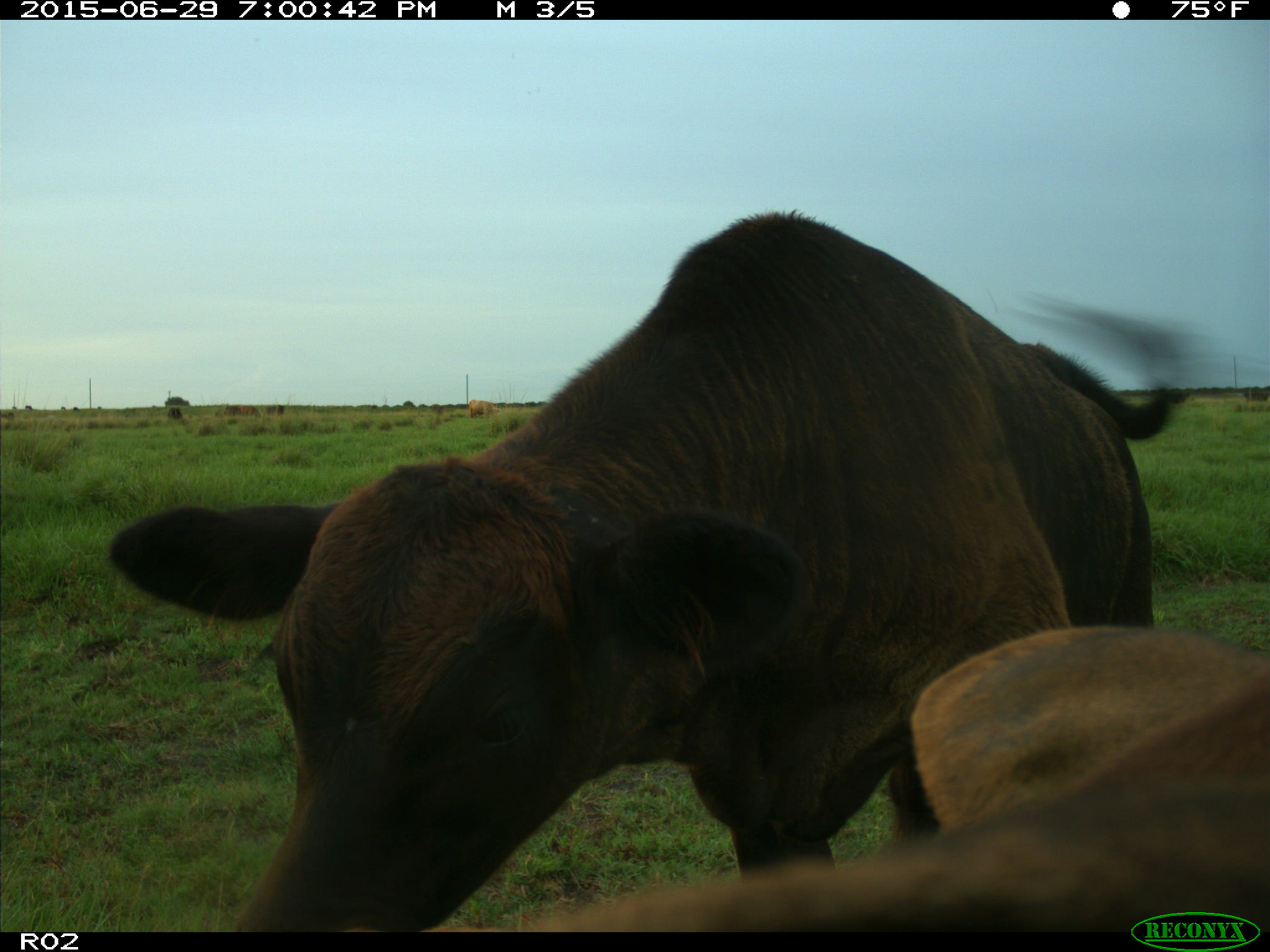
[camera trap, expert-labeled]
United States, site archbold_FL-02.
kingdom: Animalia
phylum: Chordata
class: Mammalia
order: Artiodactyla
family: Bovidae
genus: Bos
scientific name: Bos taurus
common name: domestic cow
Bos taurus (domestic cow).